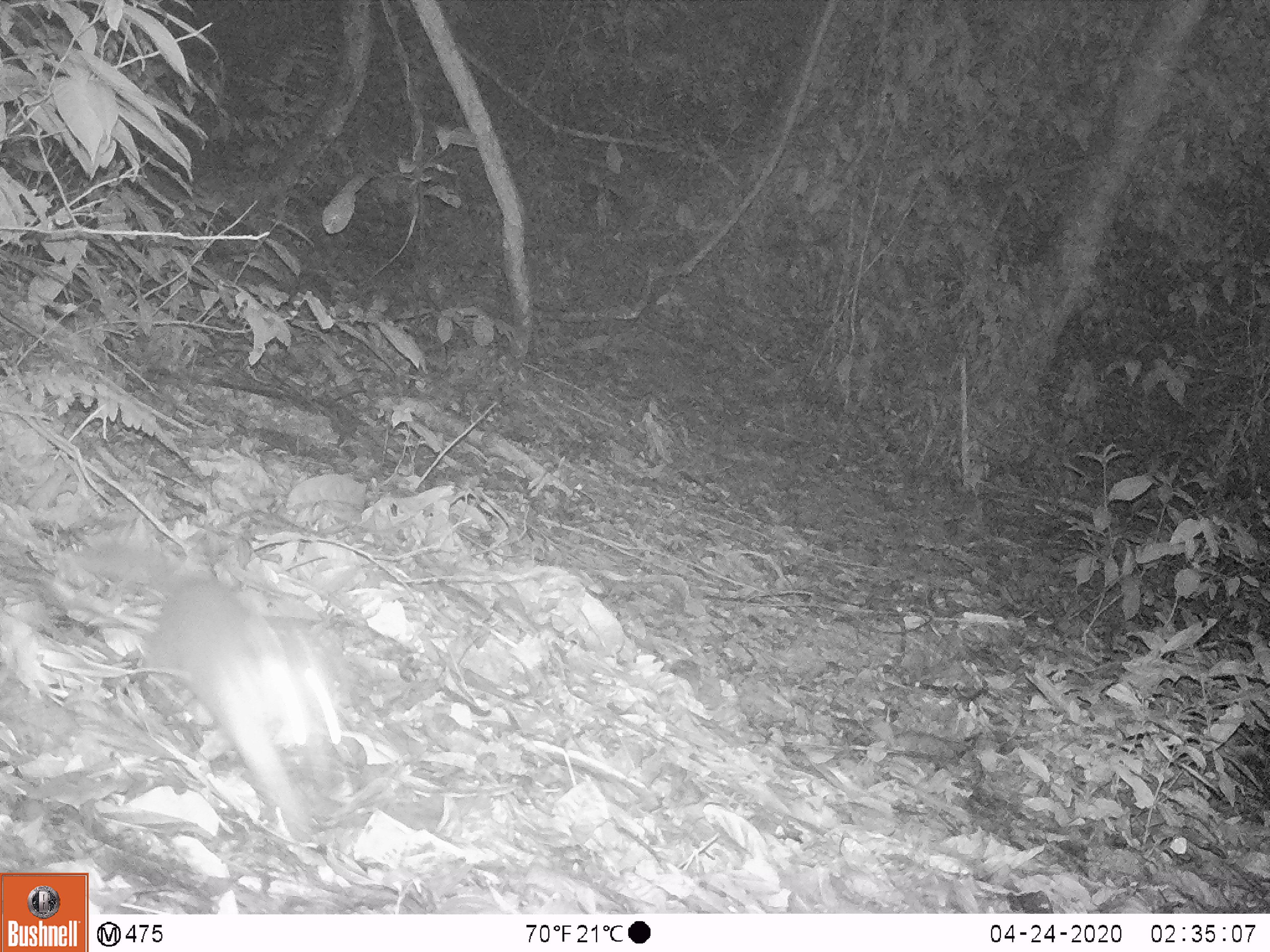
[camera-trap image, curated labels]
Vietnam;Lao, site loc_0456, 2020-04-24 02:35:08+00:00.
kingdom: Animalia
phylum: Chordata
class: Mammalia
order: Carnivora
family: Mustelidae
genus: Melogale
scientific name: Melogale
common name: ferret badger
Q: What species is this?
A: Ferret badger (Melogale).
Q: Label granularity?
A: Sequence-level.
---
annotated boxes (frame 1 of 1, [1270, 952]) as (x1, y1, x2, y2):
ferret badger: (33, 533, 339, 845)